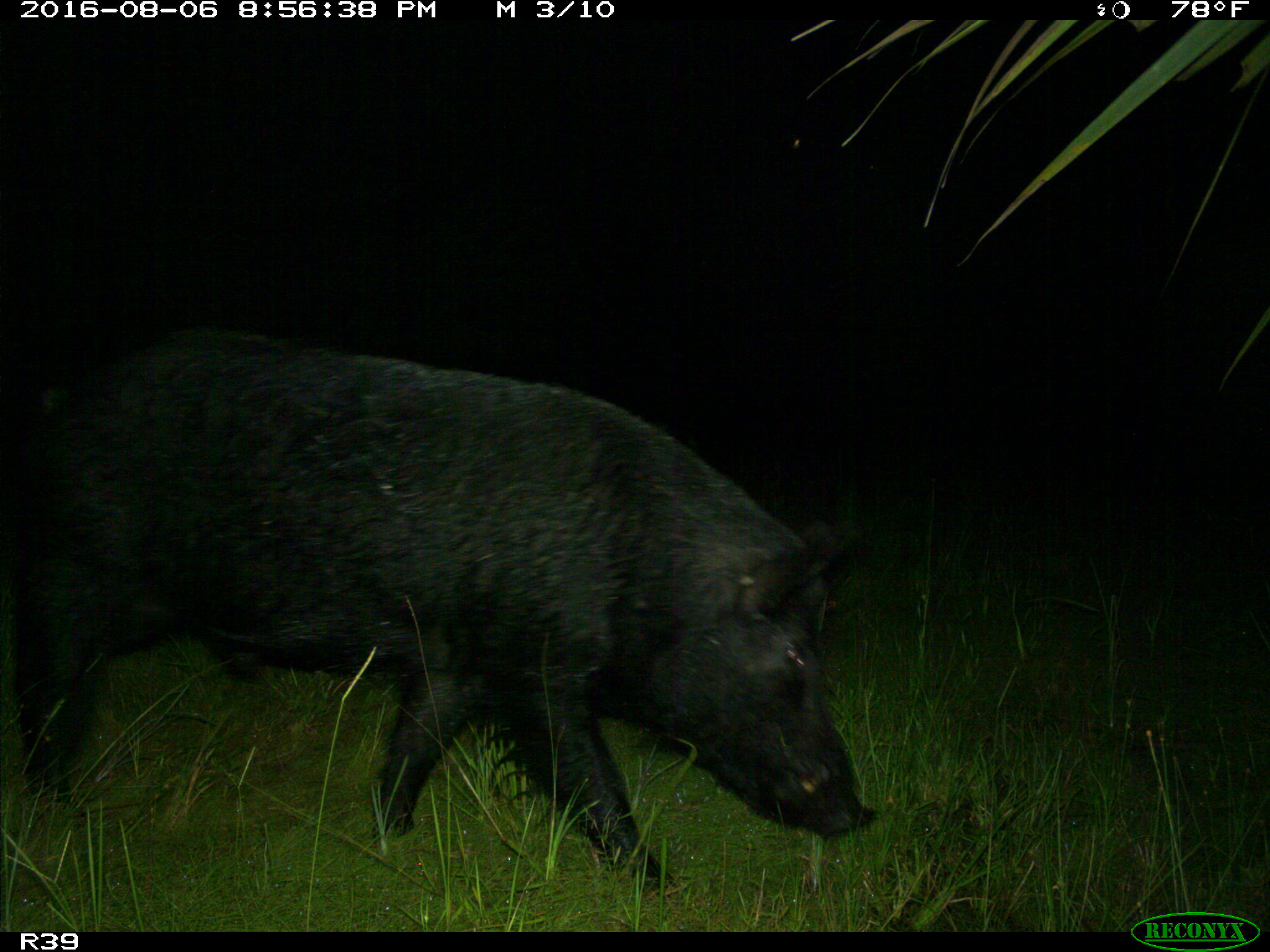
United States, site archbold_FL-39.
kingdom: Animalia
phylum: Chordata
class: Mammalia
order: Artiodactyla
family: Suidae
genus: Sus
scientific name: Sus scrofa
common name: wild boar